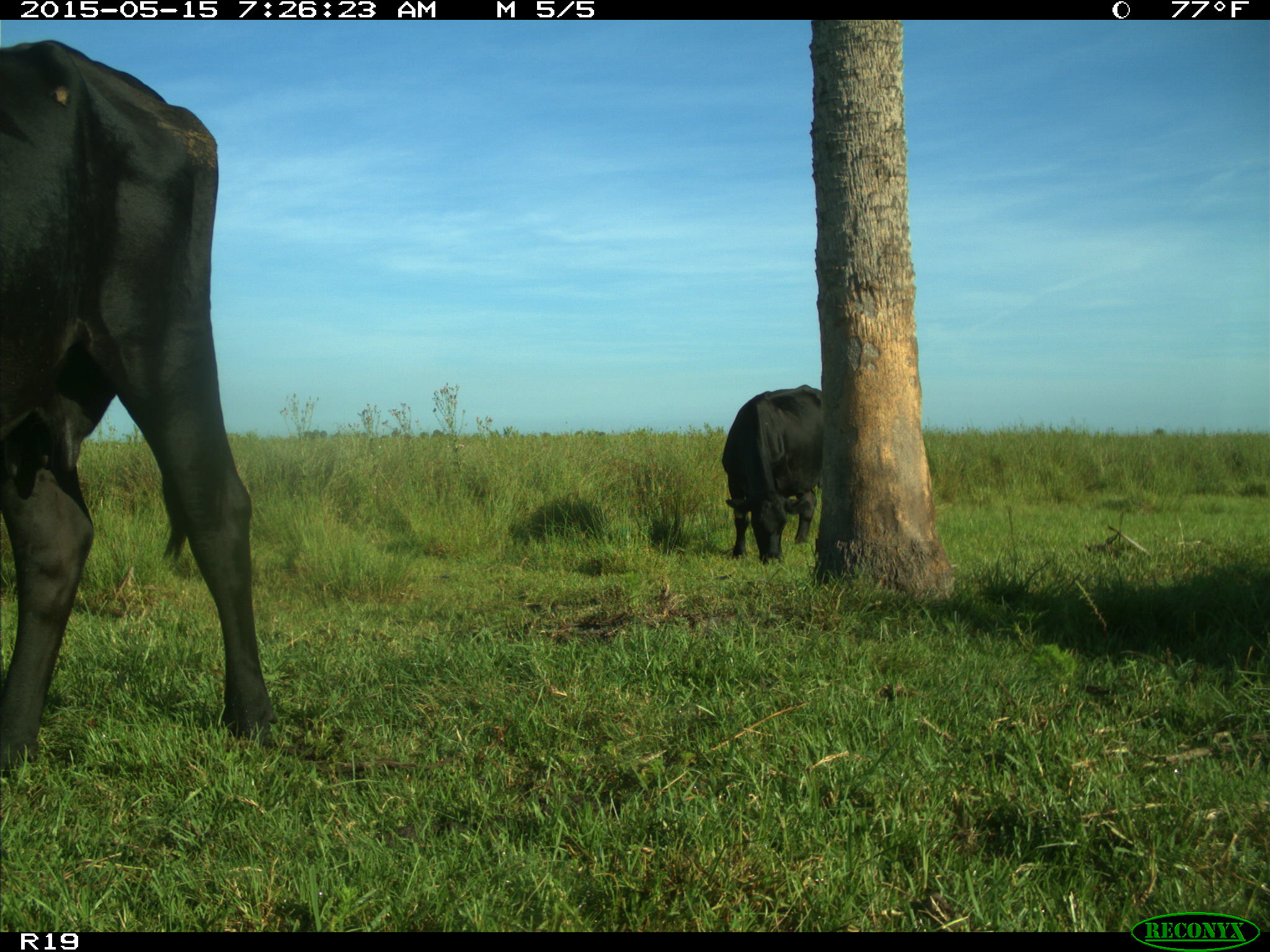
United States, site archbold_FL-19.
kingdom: Animalia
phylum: Chordata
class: Mammalia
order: Artiodactyla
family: Bovidae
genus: Bos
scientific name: Bos taurus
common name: domestic cow